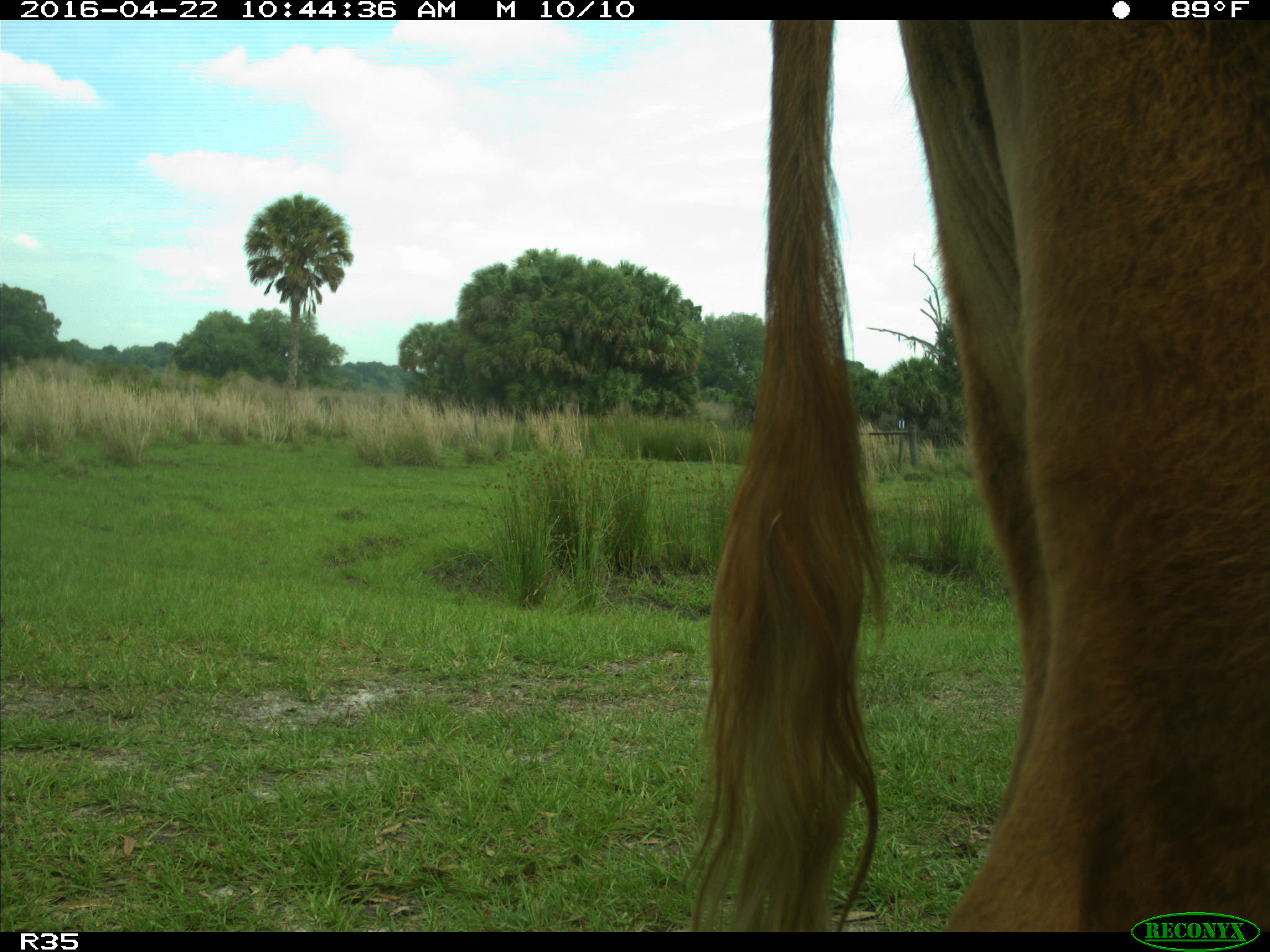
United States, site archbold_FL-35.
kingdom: Animalia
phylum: Chordata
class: Mammalia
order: Artiodactyla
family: Bovidae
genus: Bos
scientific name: Bos taurus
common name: domestic cow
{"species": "Bos taurus (domestic cow)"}